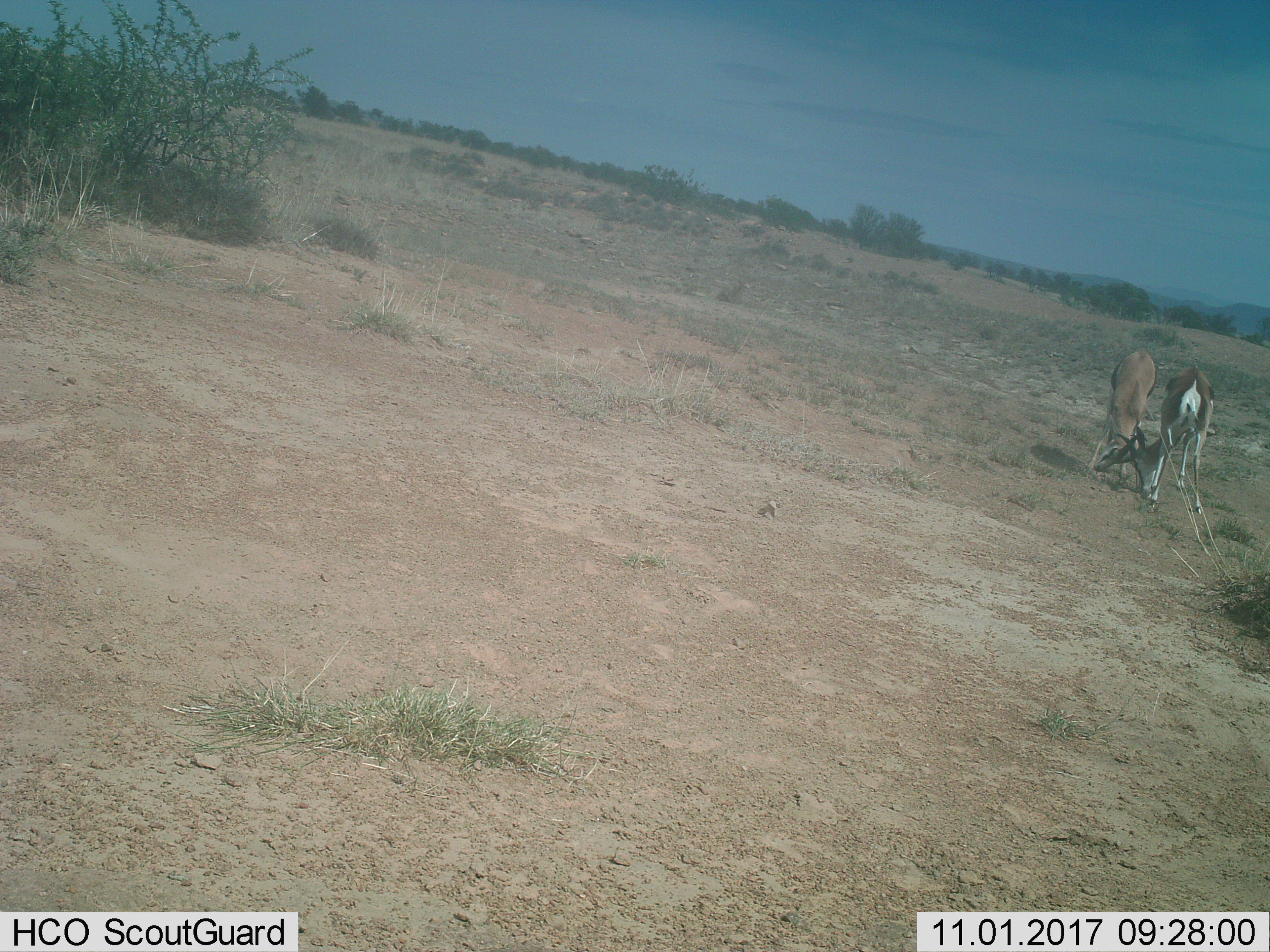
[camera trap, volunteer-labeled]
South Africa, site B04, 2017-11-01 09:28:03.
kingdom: Animalia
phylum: Chordata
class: Mammalia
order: Artiodactyla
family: Bovidae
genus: Antidorcas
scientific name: Antidorcas marsupialis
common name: springbok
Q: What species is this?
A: Springbok (Antidorcas marsupialis).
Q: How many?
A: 2.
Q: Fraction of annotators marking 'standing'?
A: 0%.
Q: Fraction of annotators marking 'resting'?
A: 0%.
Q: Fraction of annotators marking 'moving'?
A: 11%.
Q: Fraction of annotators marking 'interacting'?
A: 100%.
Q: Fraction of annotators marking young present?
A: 0%.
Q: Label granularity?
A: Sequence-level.